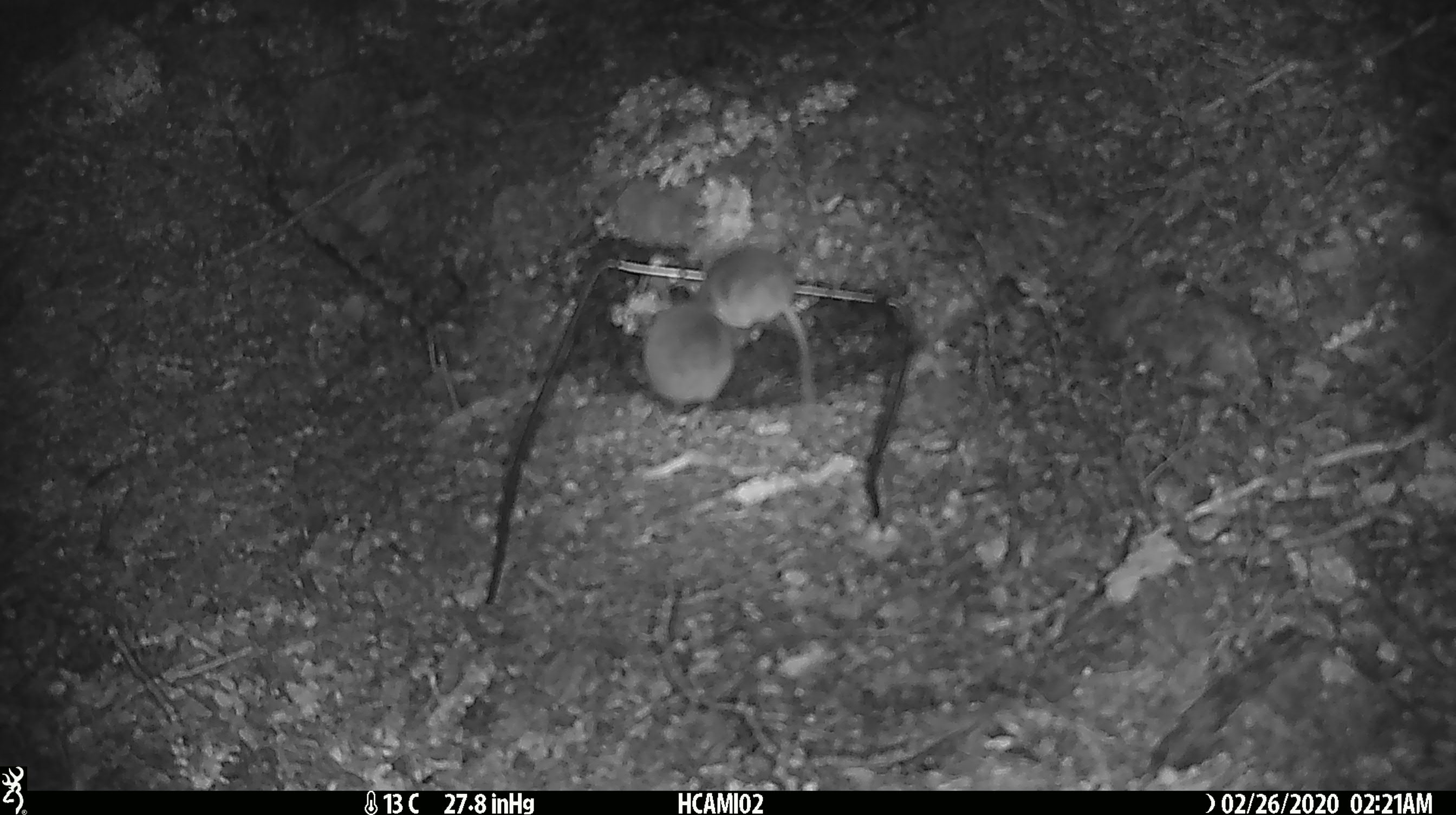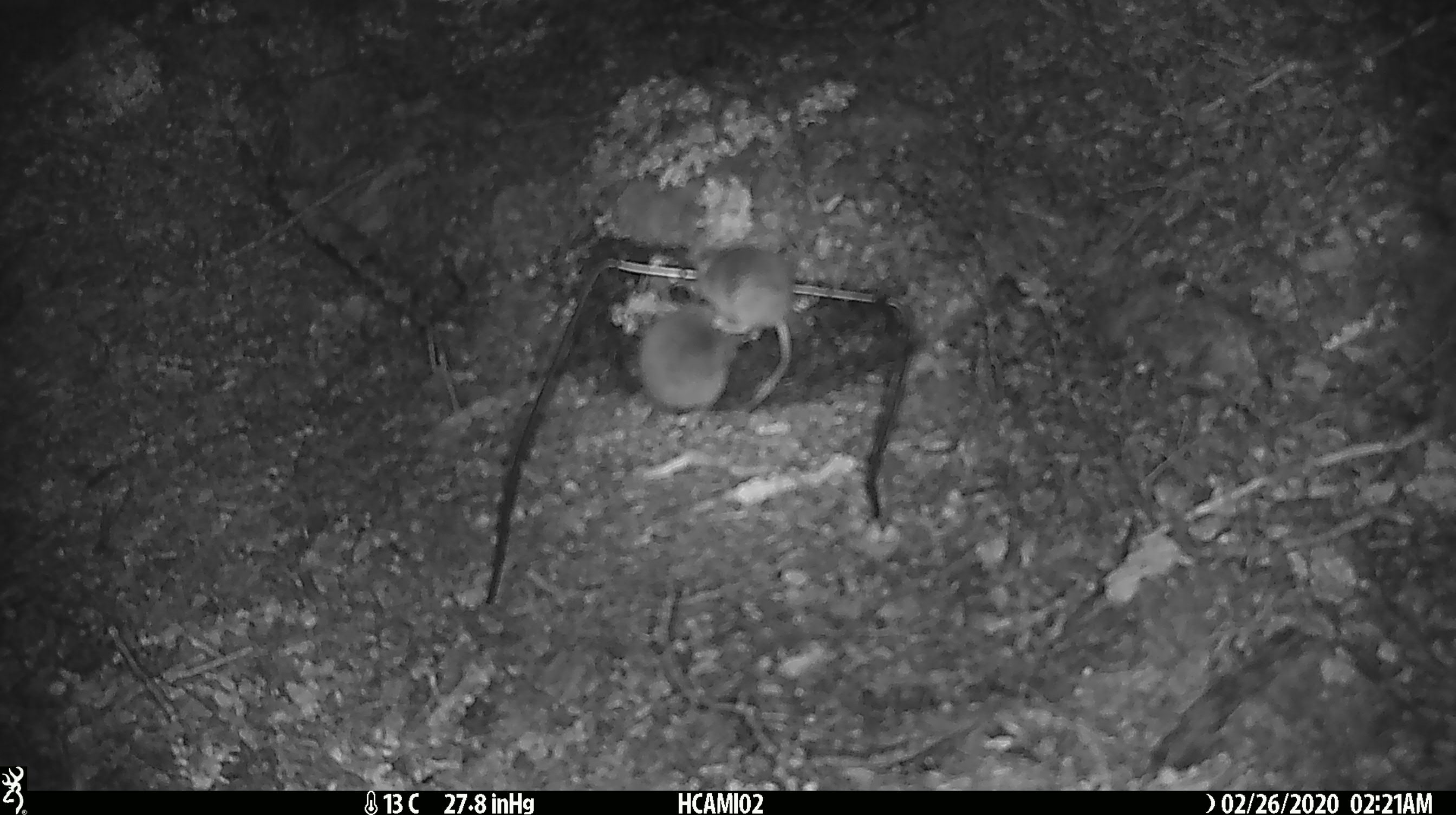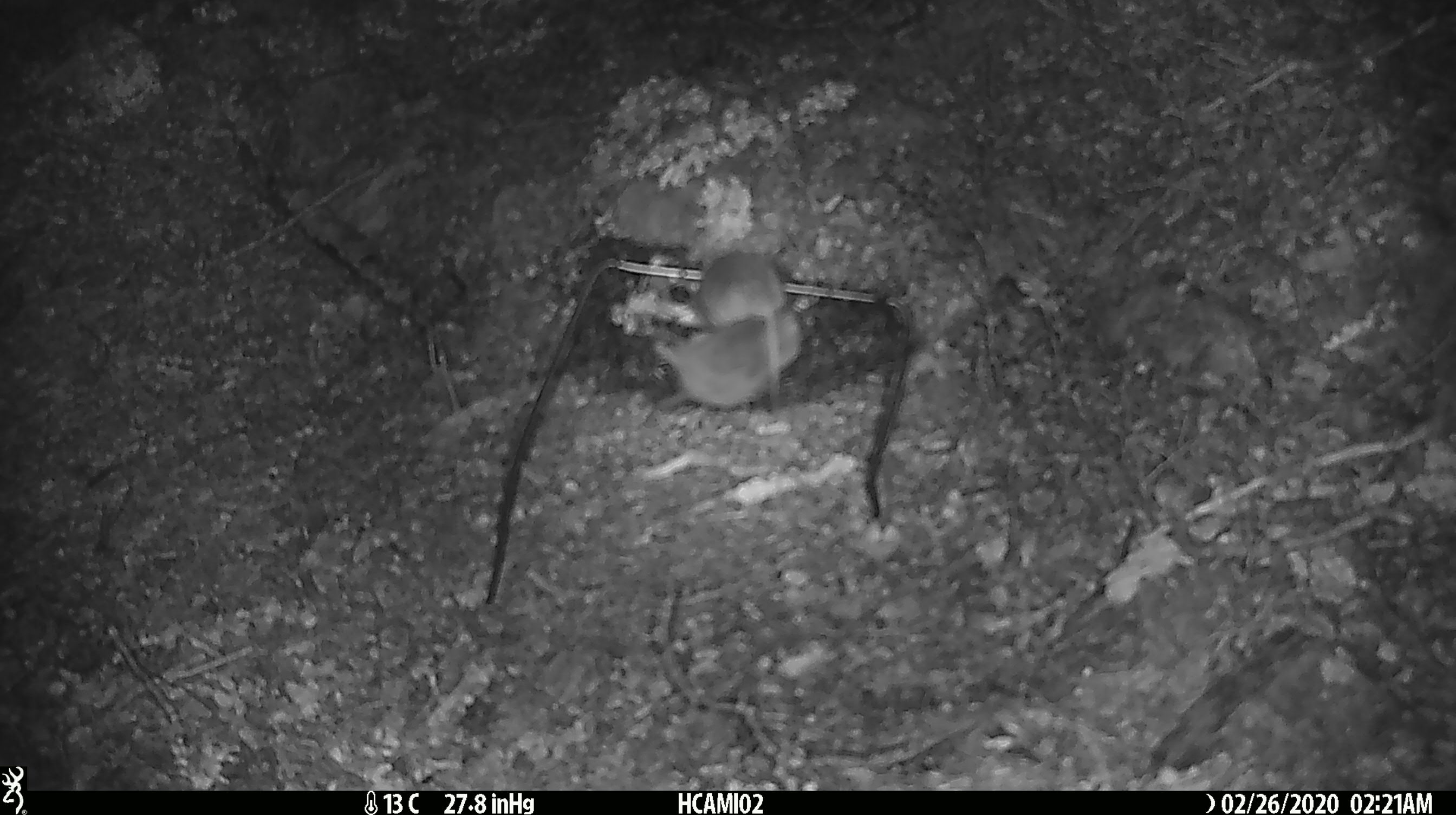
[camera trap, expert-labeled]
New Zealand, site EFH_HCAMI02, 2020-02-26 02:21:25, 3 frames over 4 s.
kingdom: Animalia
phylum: Chordata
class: Mammalia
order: Rodentia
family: Muridae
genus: Mus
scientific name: Mus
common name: mouse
Mouse (Mus).